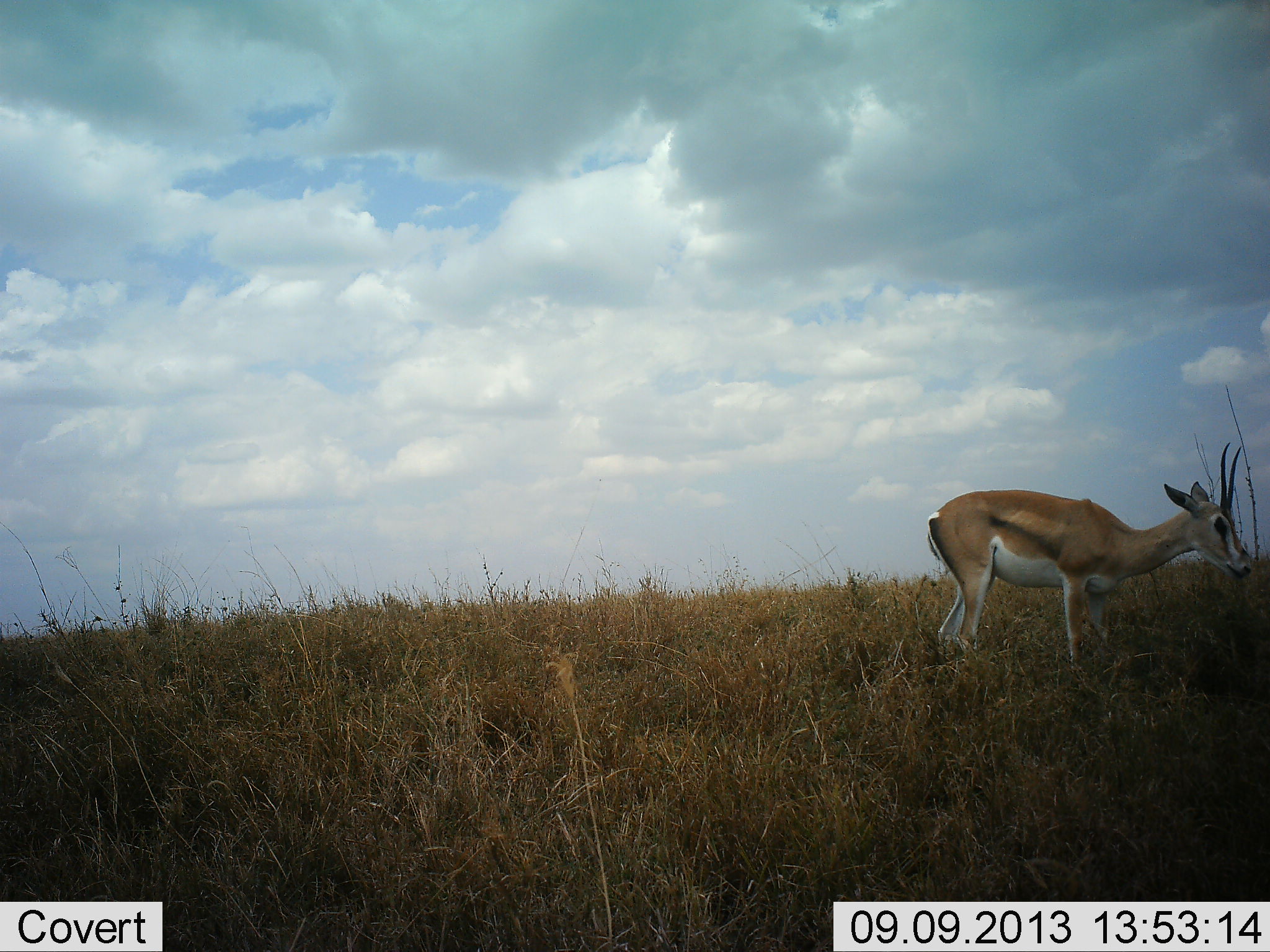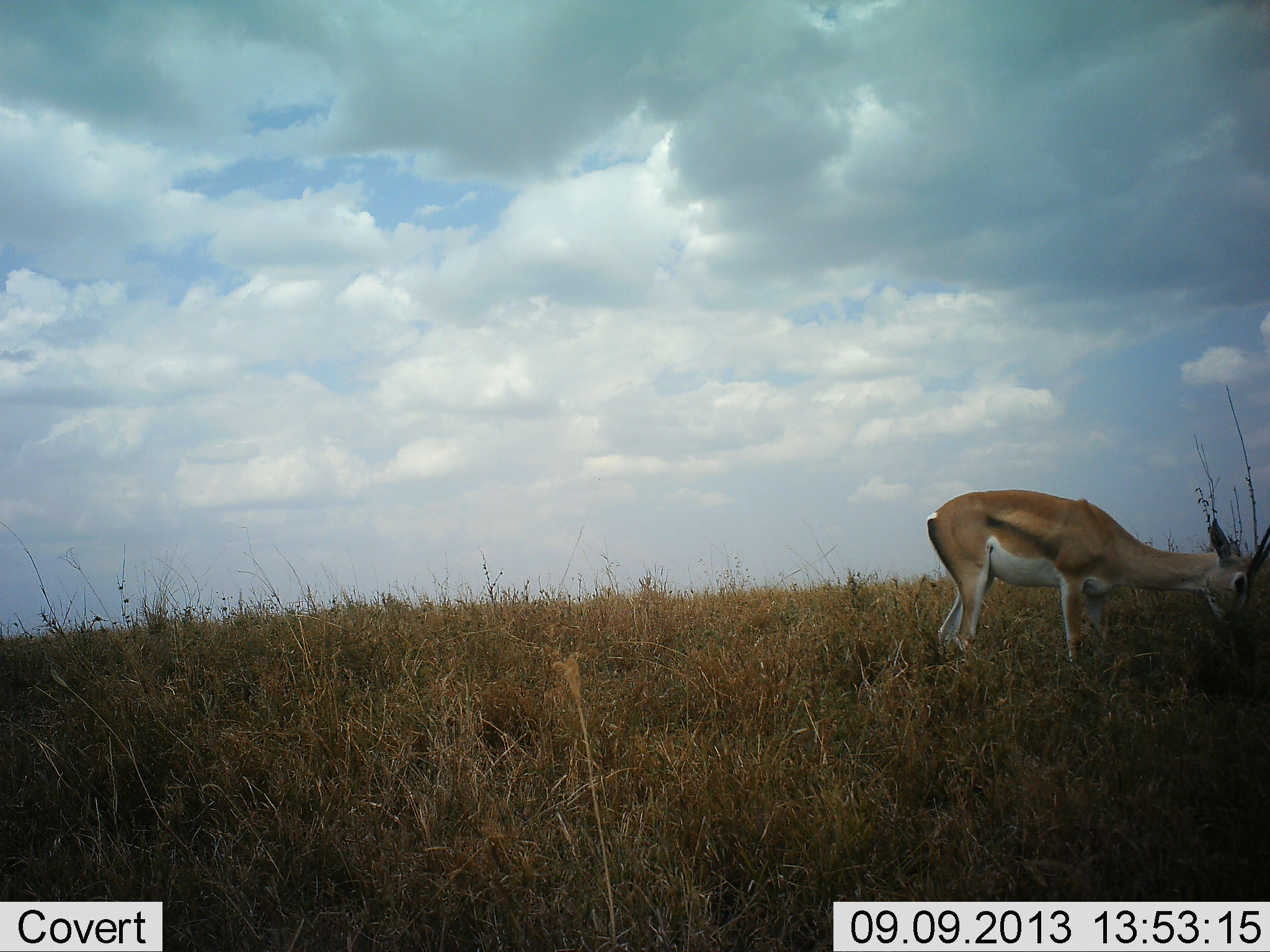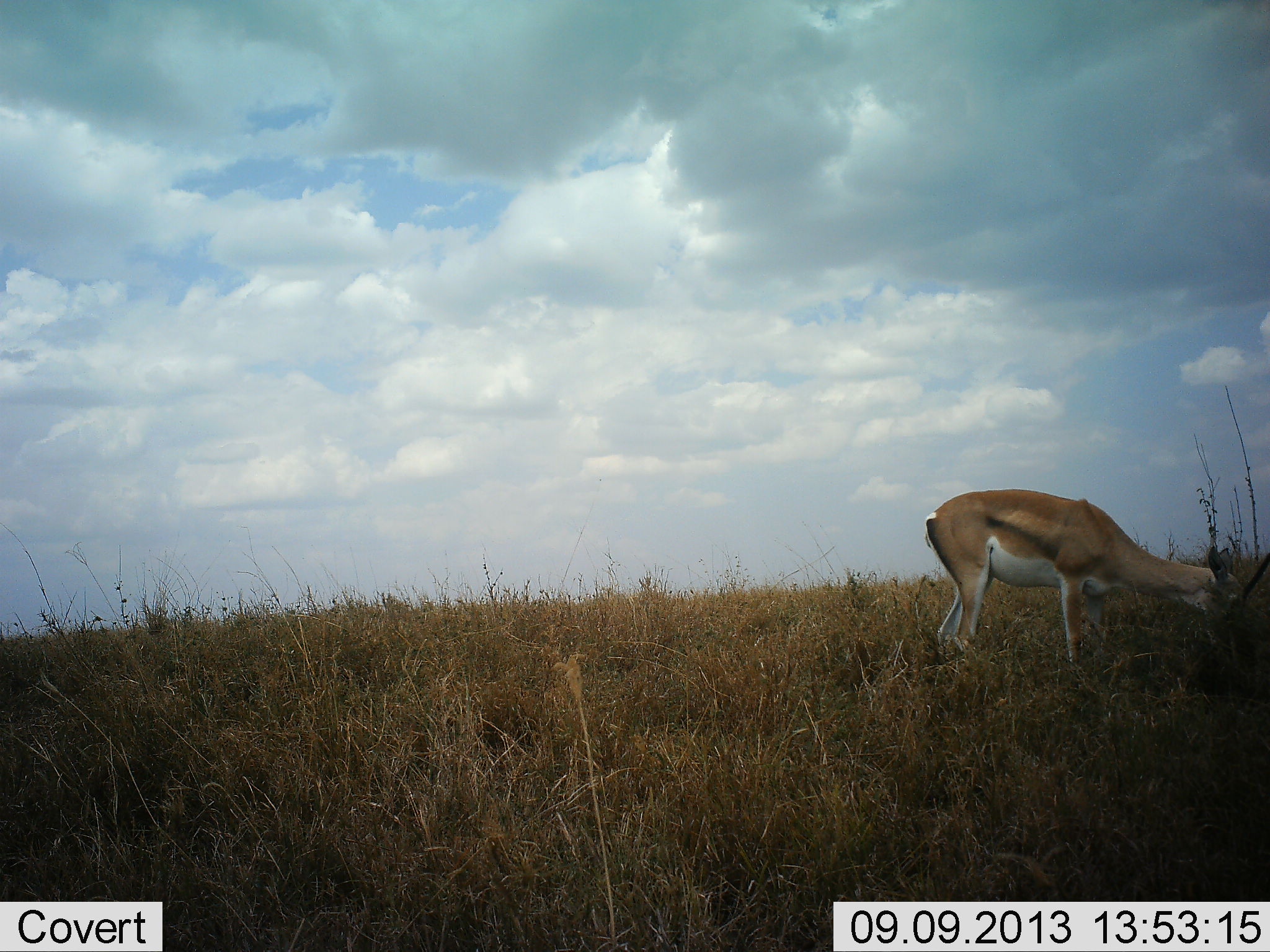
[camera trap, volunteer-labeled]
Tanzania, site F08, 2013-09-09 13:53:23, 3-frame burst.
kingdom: Animalia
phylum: Chordata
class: Mammalia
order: Artiodactyla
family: Bovidae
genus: Nanger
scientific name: Nanger granti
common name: grant's gazelle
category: gazellegrants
Gazellegrants (grant's gazelle) (Nanger granti), count 1. Behavior (volunteer vote fractions): standing 20%, resting 0%, moving 0%, interacting 0%. Young present (vote fraction): 0%. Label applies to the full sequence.